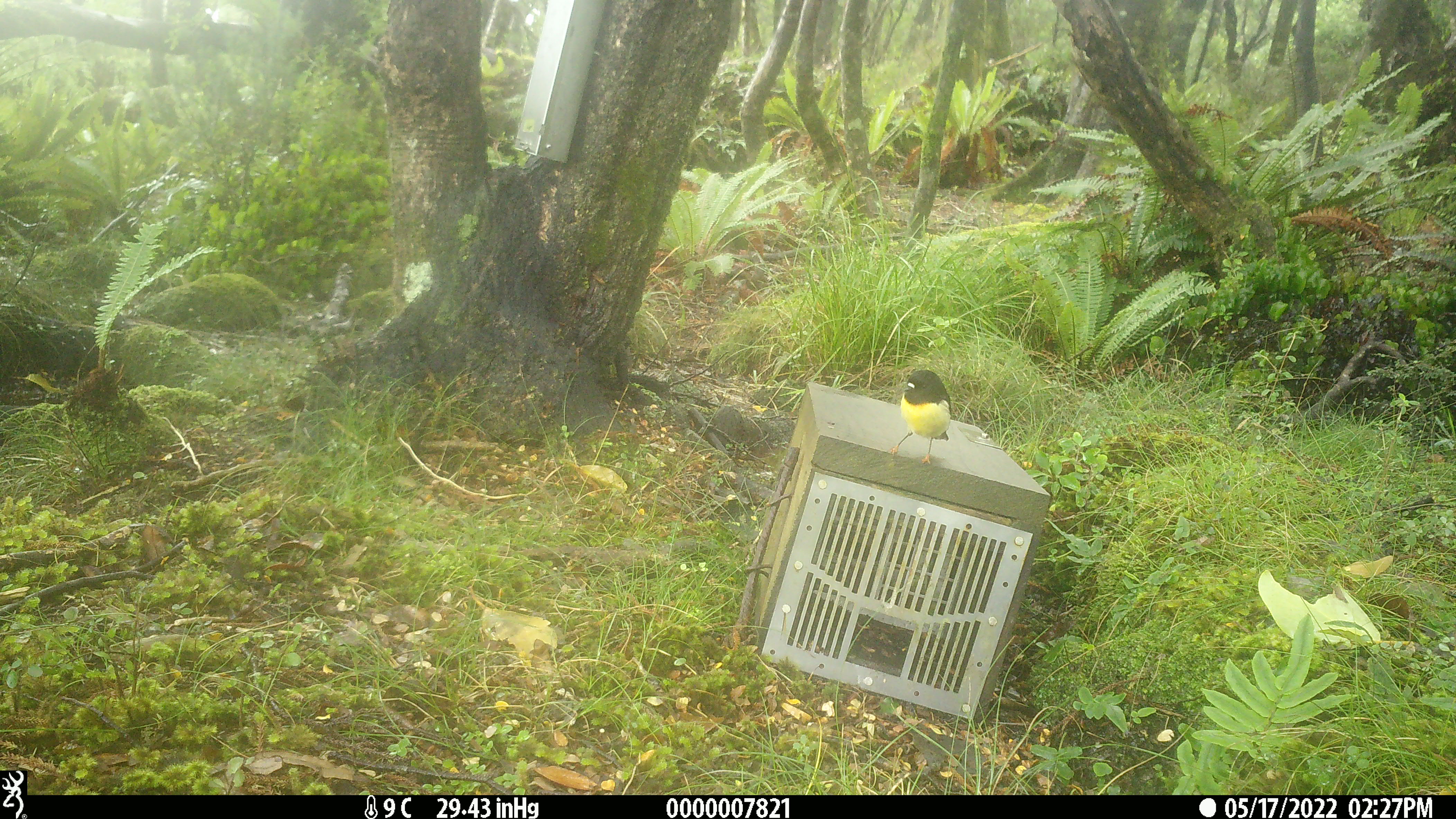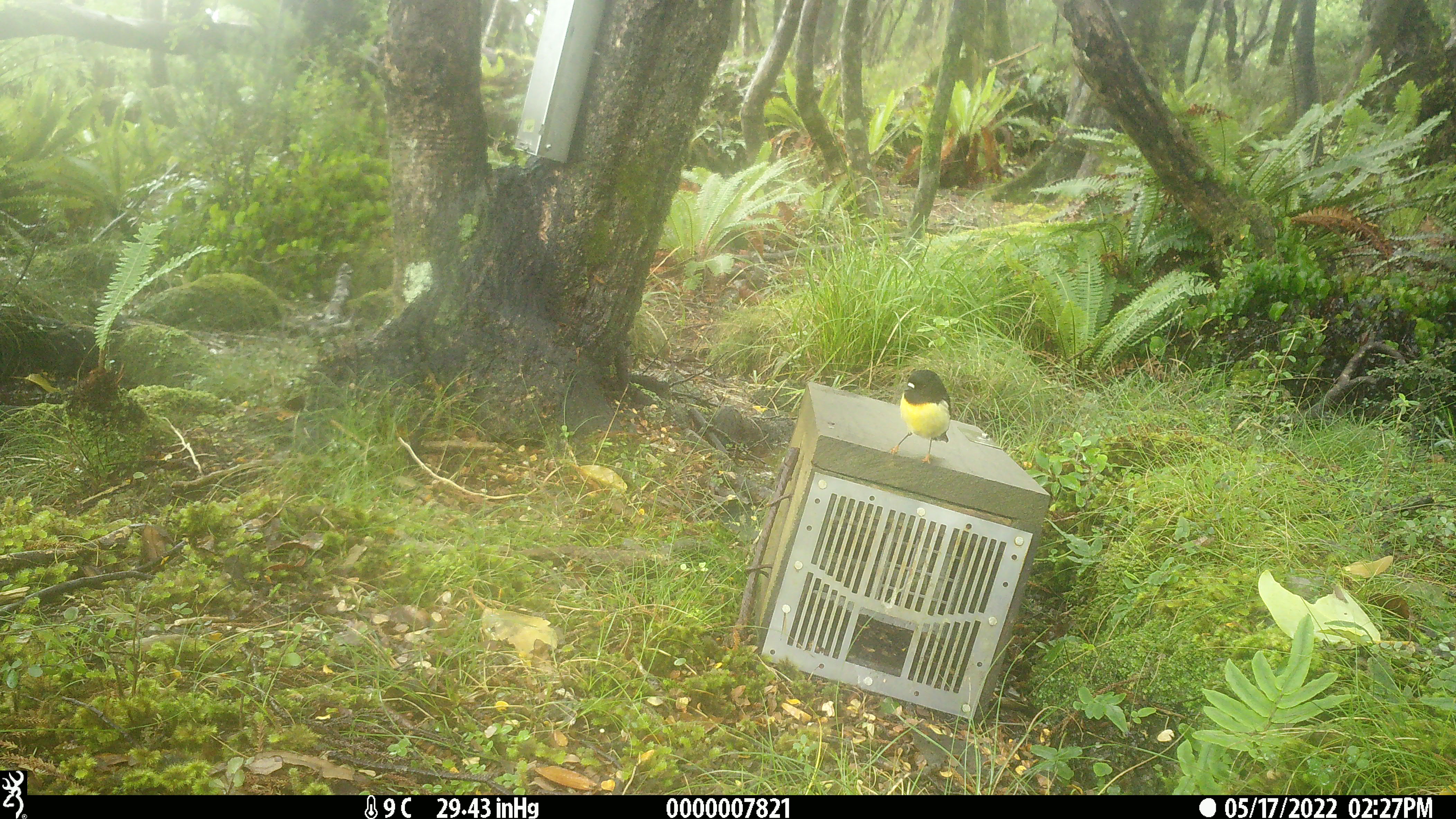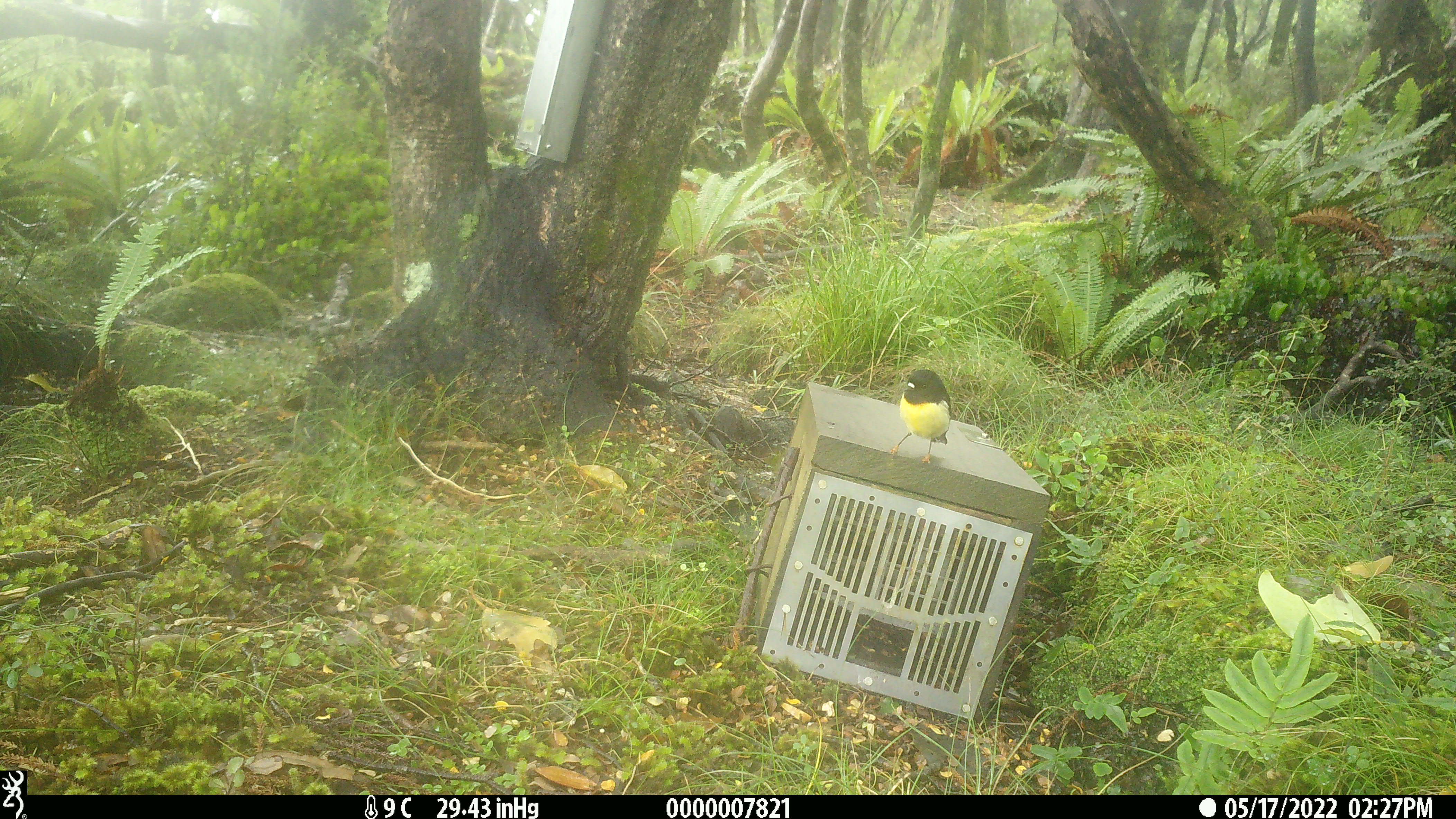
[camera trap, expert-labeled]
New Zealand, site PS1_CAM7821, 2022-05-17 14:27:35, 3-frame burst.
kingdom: Animalia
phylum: Chordata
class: Aves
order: Passeriformes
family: Petroicidae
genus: Petroica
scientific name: Petroica macrocephala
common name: tomtit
Tomtit (Petroica macrocephala).